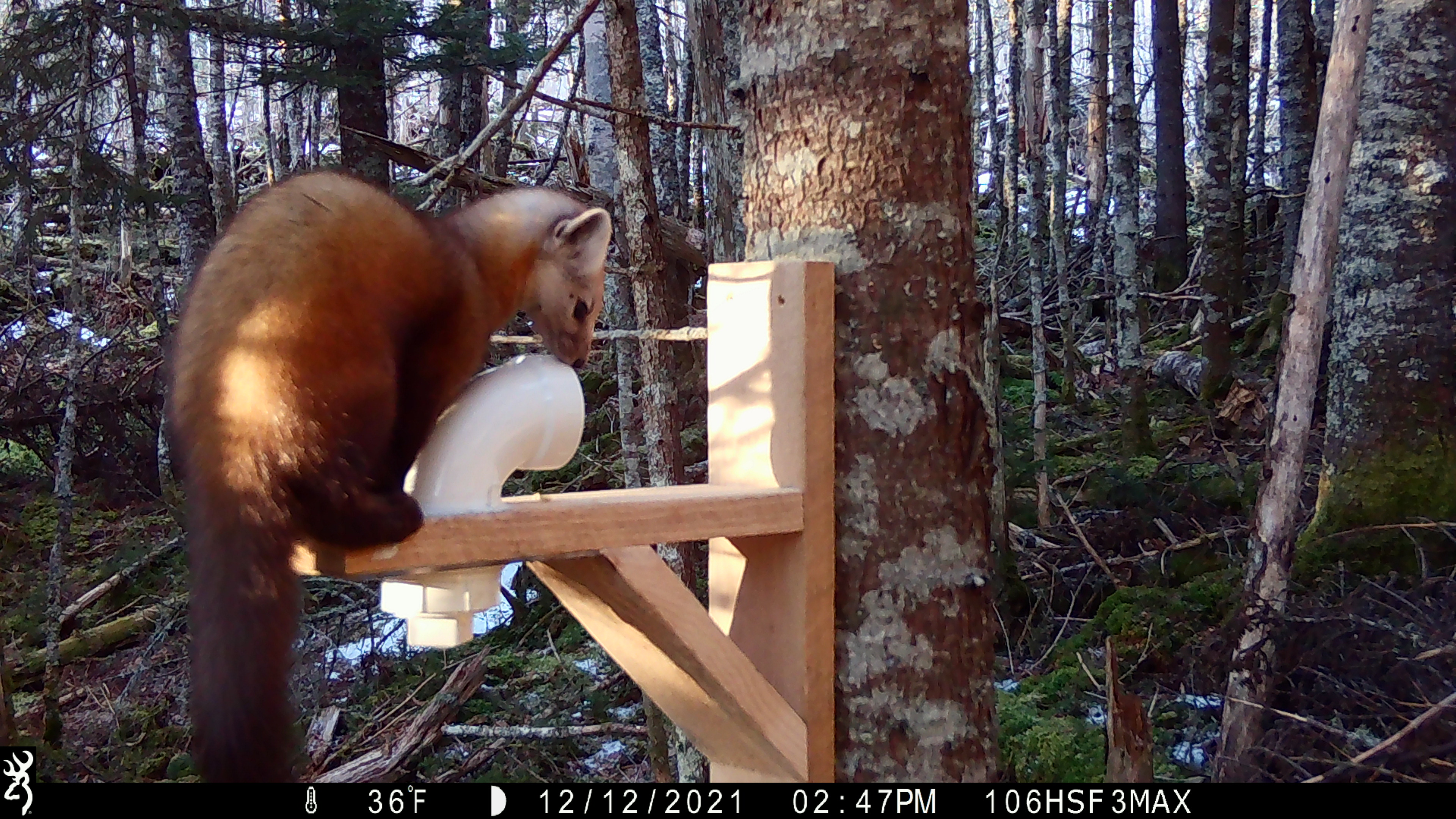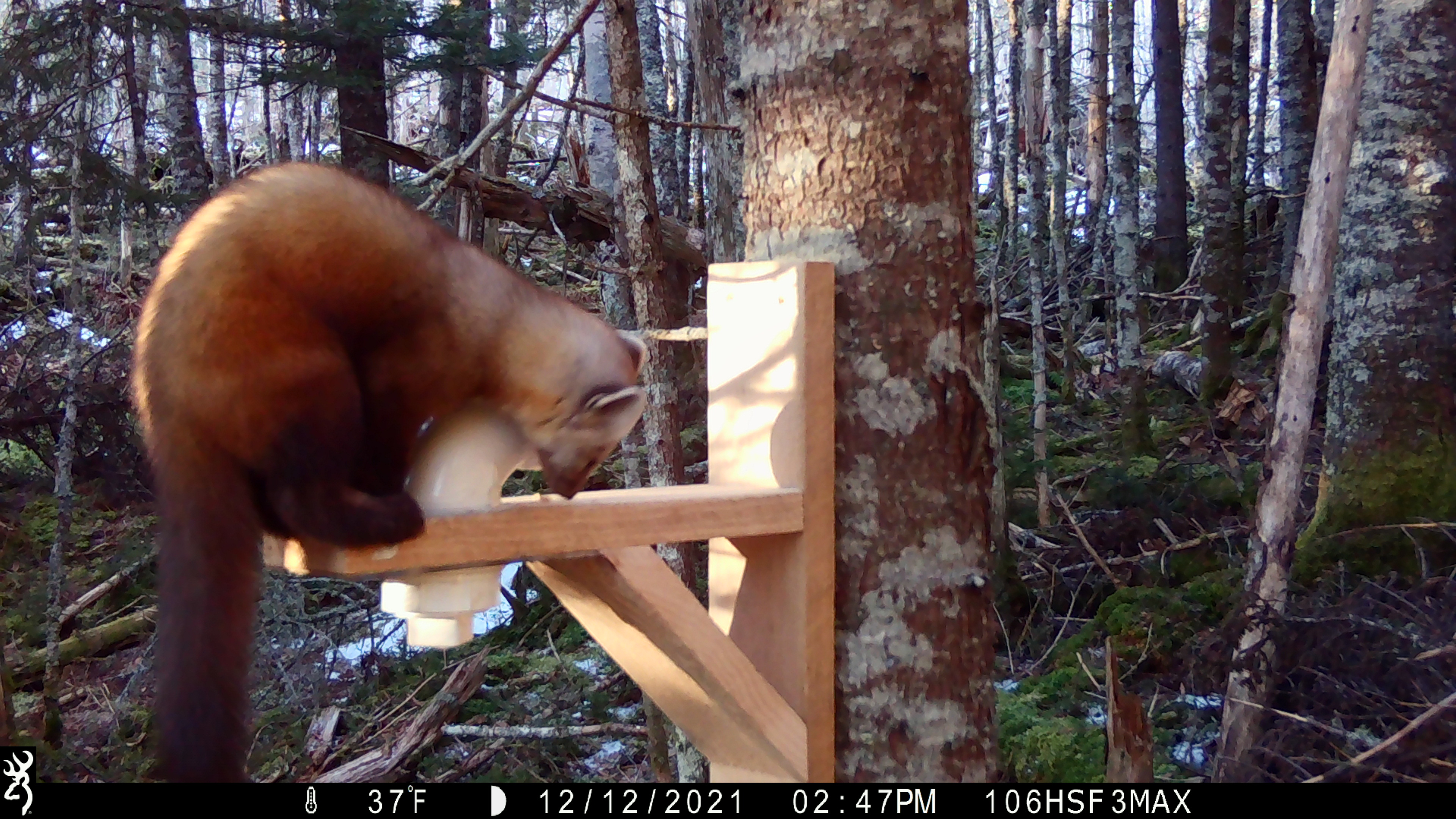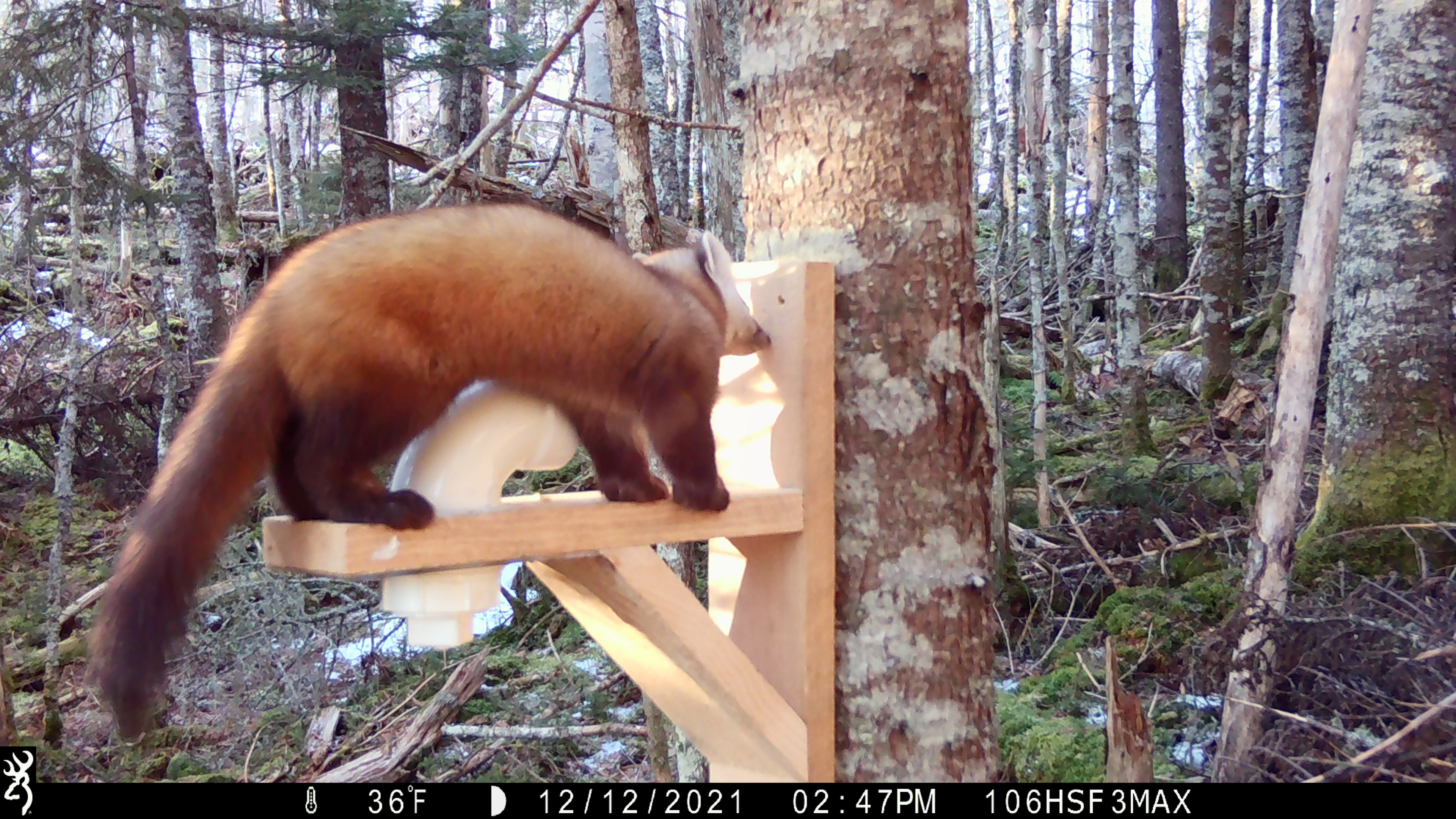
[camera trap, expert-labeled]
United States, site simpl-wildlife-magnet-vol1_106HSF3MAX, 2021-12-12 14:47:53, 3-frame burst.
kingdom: Animalia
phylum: Chordata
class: Mammalia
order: Carnivora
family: Mustelidae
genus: Martes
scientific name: Martes americana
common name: american marten